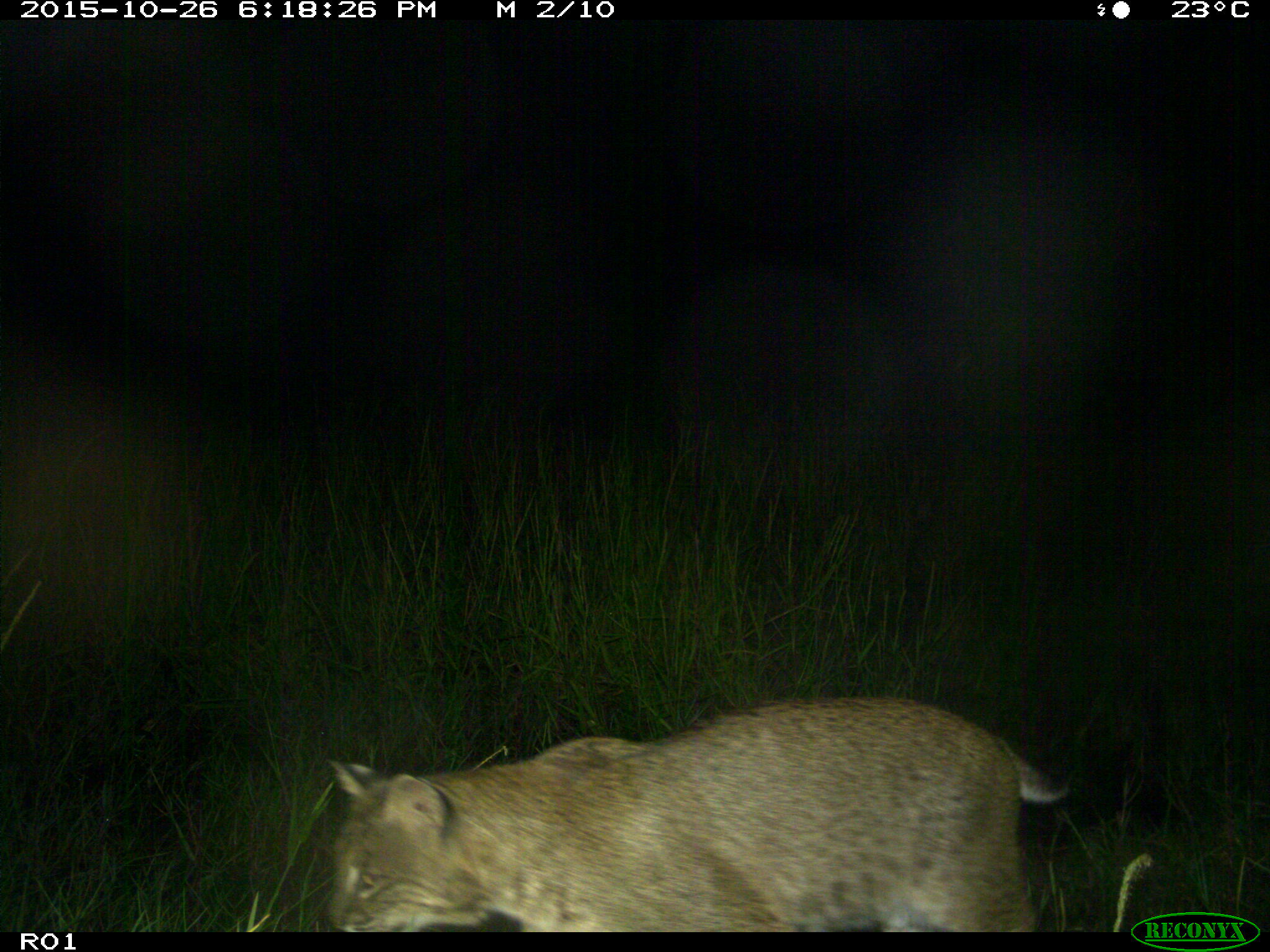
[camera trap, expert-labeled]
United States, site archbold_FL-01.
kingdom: Animalia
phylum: Chordata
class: Mammalia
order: Carnivora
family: Felidae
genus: Lynx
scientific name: Lynx rufus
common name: bobcat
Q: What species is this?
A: Lynx rufus (bobcat).